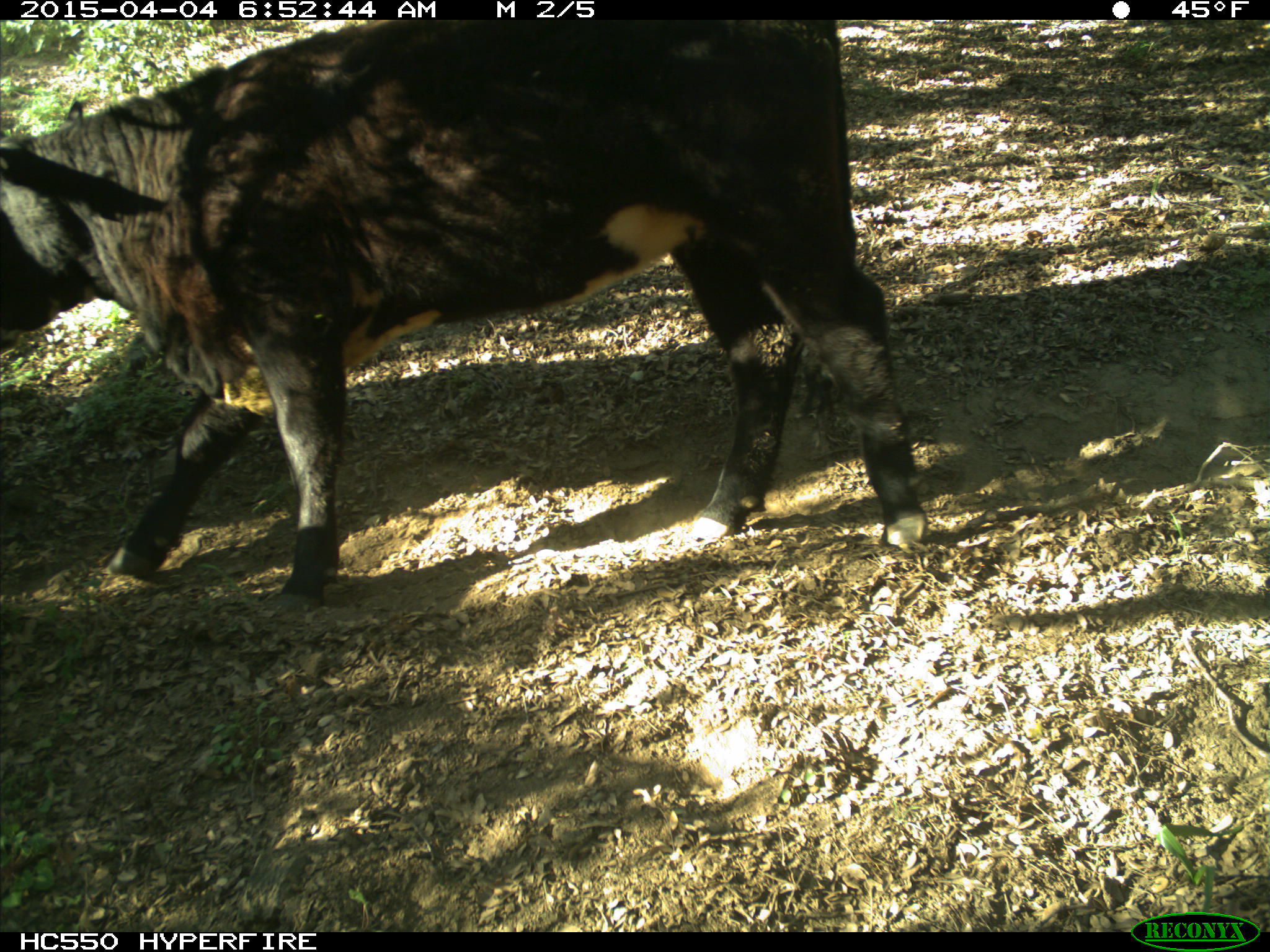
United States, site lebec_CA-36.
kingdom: Animalia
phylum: Chordata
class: Mammalia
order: Artiodactyla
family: Bovidae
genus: Bos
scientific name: Bos taurus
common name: domestic cow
Bos taurus (domestic cow).